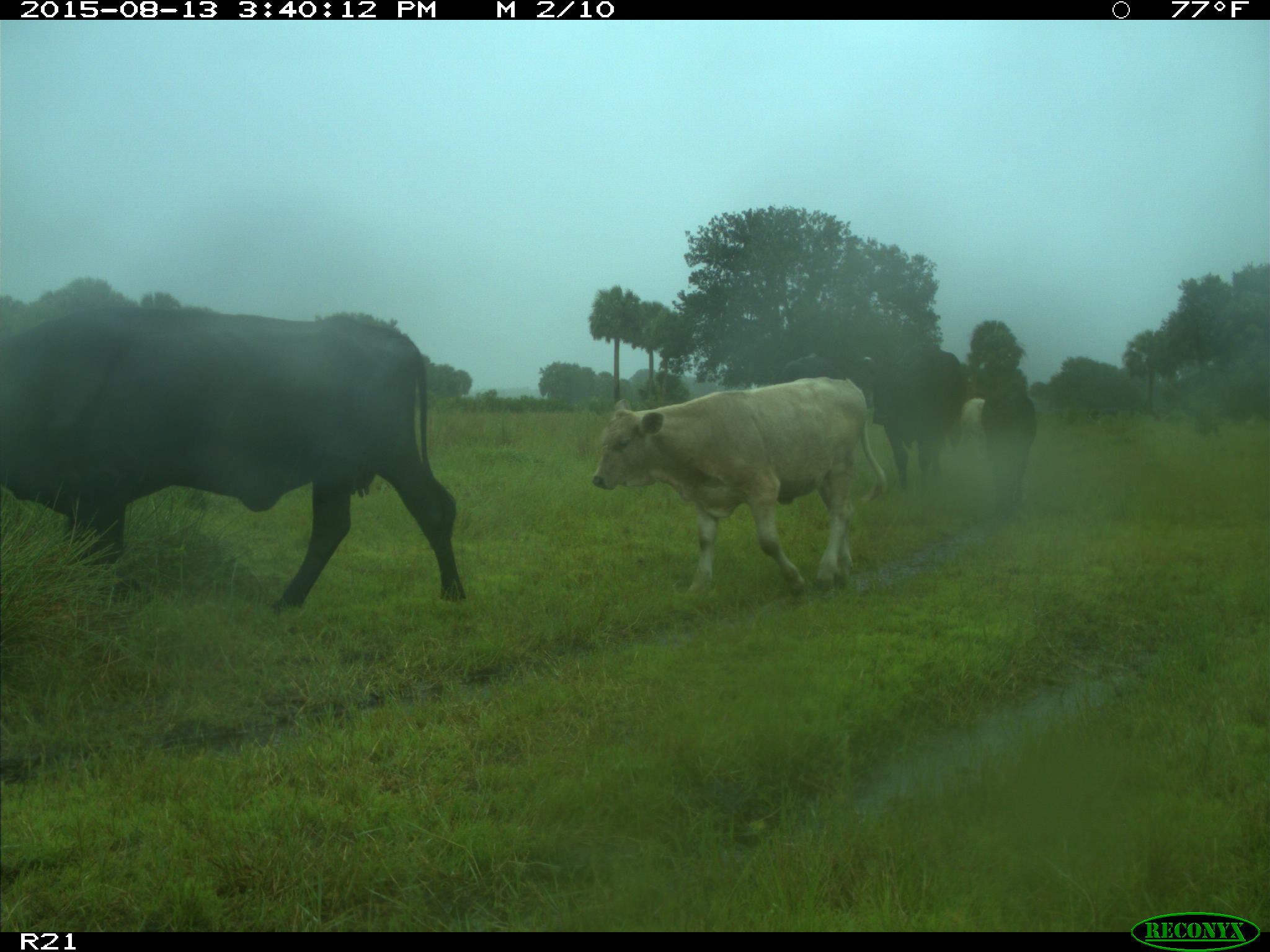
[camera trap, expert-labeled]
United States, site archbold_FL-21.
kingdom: Animalia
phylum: Chordata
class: Mammalia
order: Artiodactyla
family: Bovidae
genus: Bos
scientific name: Bos taurus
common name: domestic cow